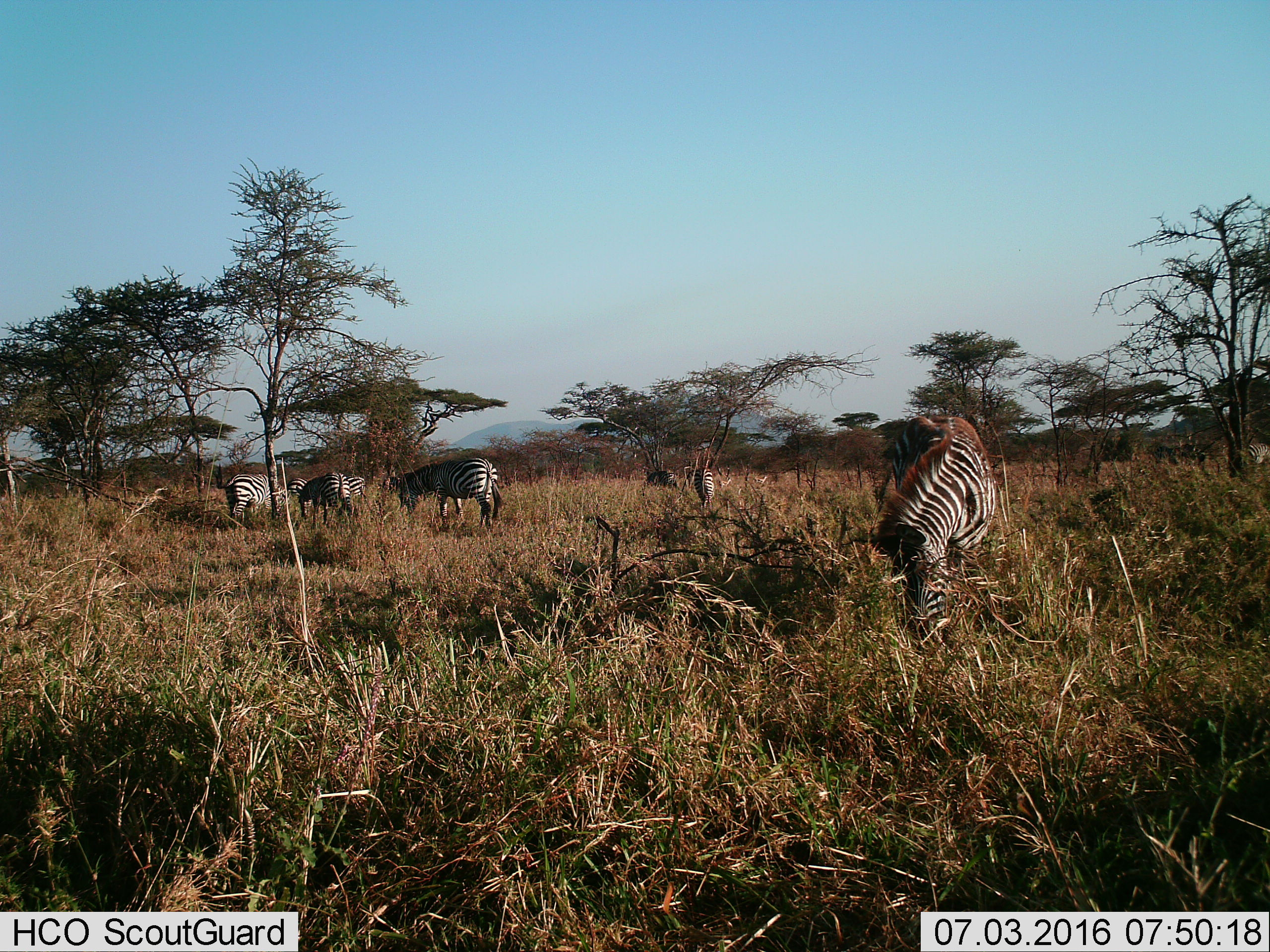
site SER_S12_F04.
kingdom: Animalia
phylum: Chordata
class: Mammalia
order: Perissodactyla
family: Equidae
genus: Equus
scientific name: Equus quagga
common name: plains zebra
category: zebraplains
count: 8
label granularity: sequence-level